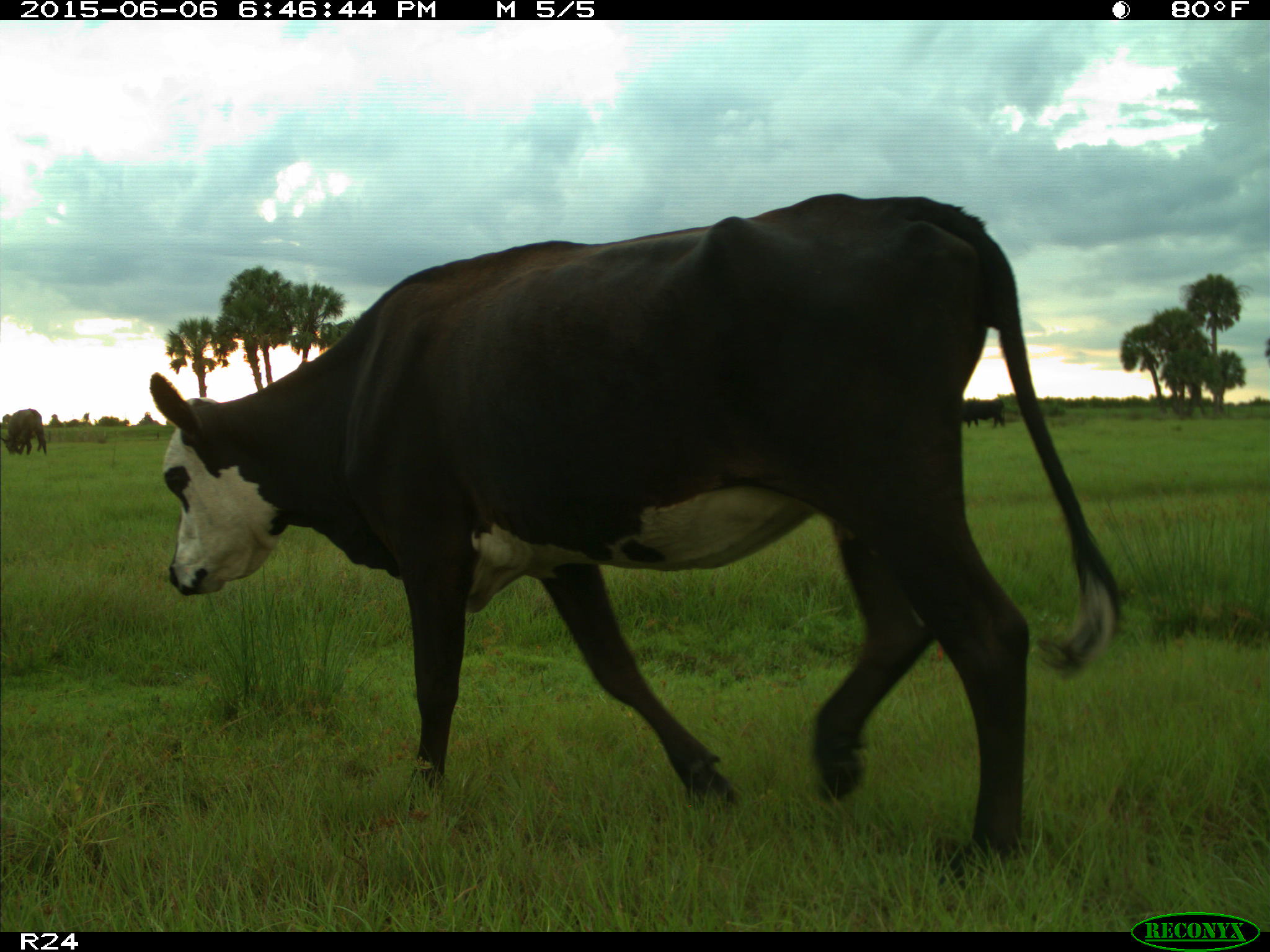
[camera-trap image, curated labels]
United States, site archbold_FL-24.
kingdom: Animalia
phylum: Chordata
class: Mammalia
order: Artiodactyla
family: Bovidae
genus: Bos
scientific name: Bos taurus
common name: domestic cow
Bos taurus (domestic cow).